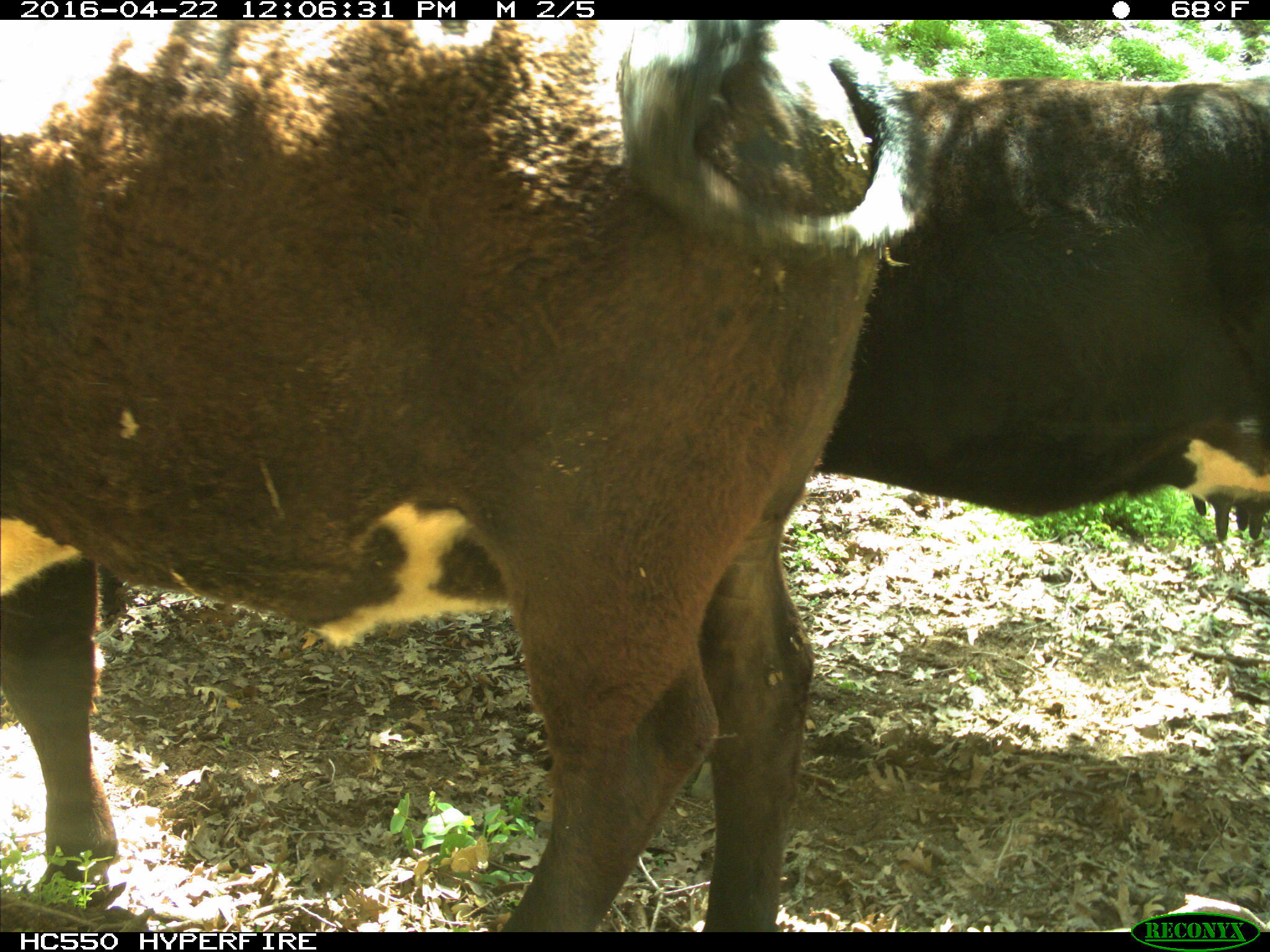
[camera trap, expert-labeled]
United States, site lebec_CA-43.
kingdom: Animalia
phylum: Chordata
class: Mammalia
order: Artiodactyla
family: Bovidae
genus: Bos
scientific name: Bos taurus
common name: domestic cow